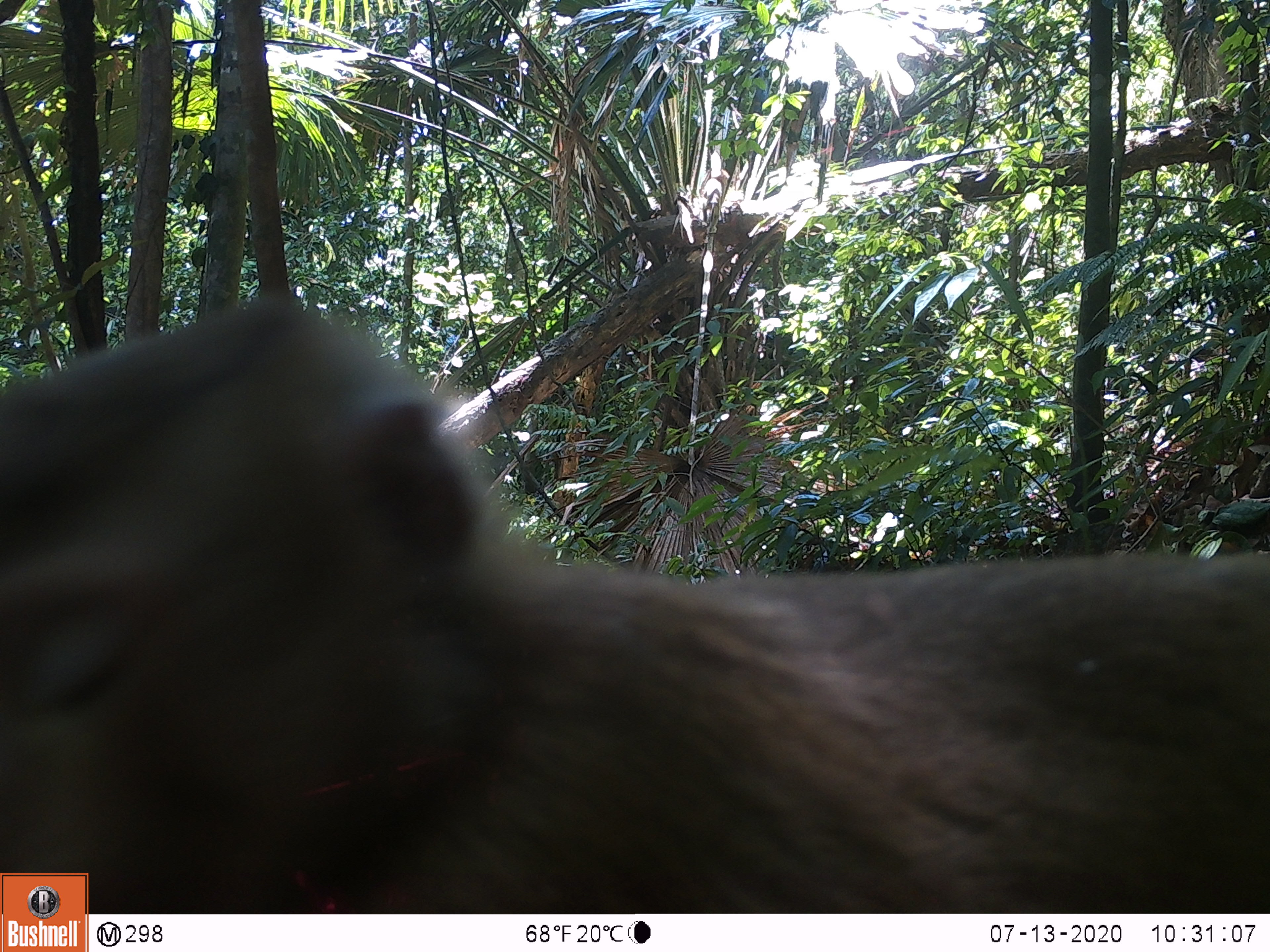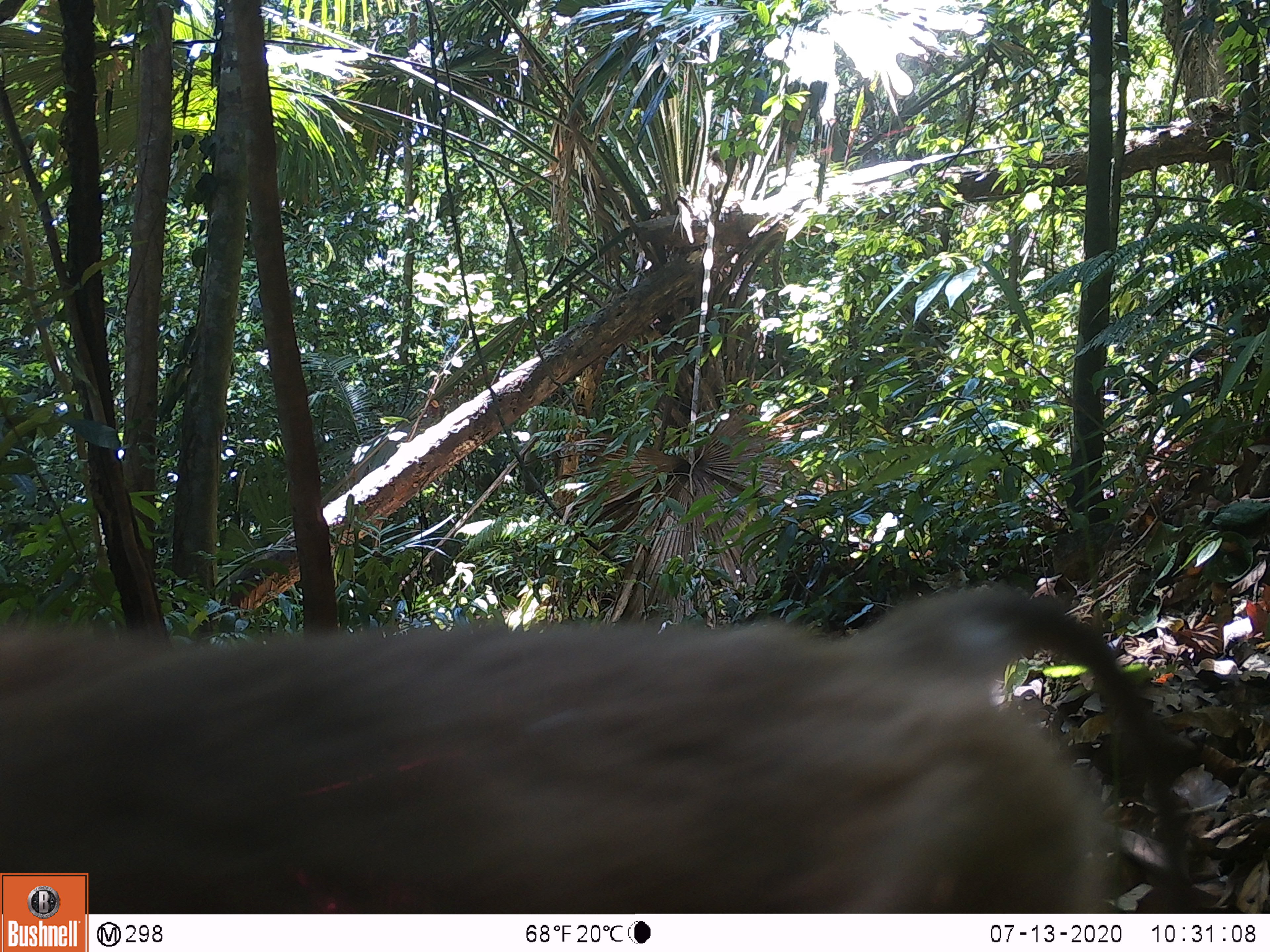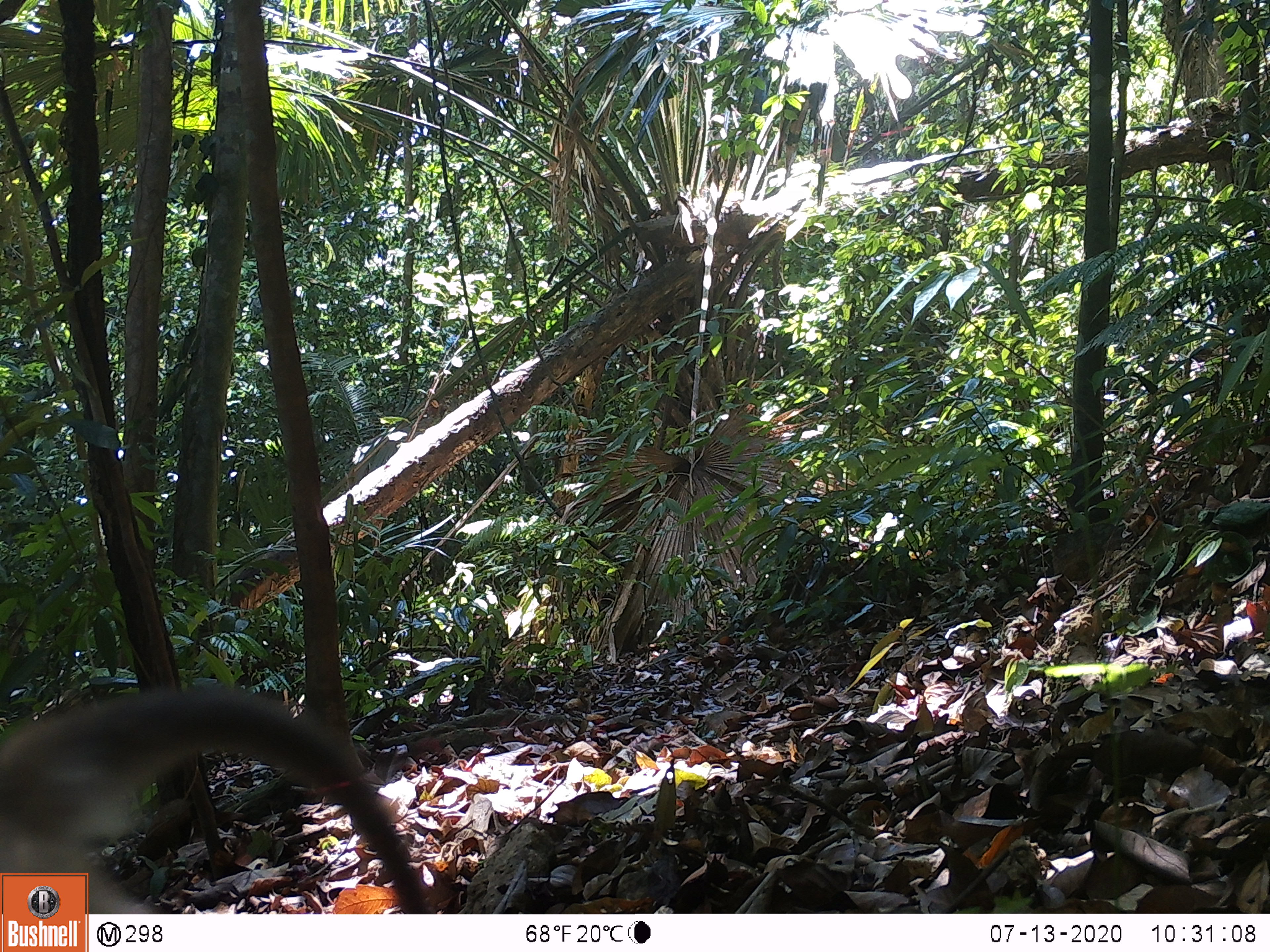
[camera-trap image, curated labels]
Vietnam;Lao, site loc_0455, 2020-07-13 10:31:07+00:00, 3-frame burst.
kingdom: Animalia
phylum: Chordata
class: Mammalia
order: Primates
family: Cercopithecidae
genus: Macaca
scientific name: Macaca nemestrina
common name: pig-tailed macaque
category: pig tailed macaque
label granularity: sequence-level